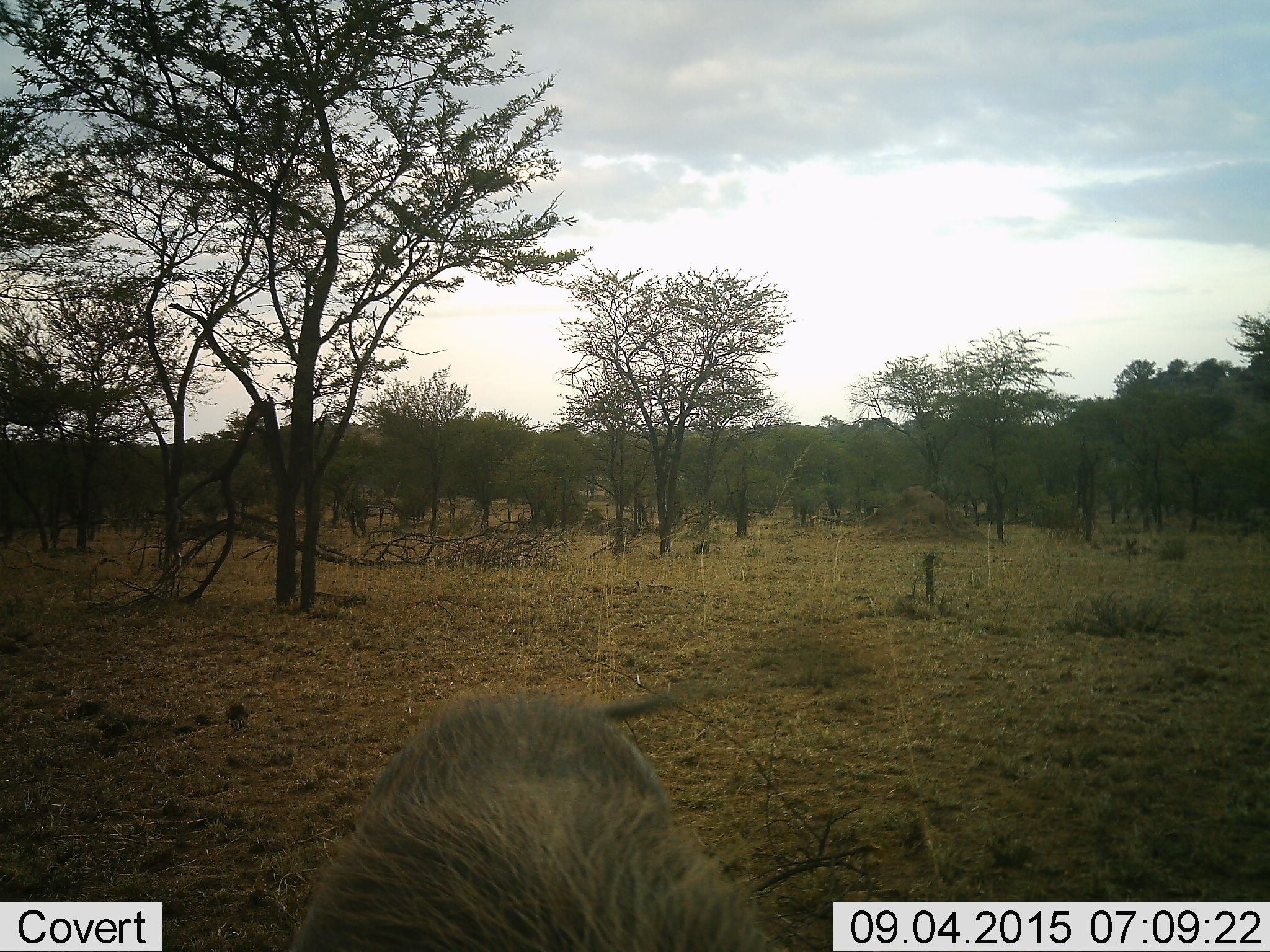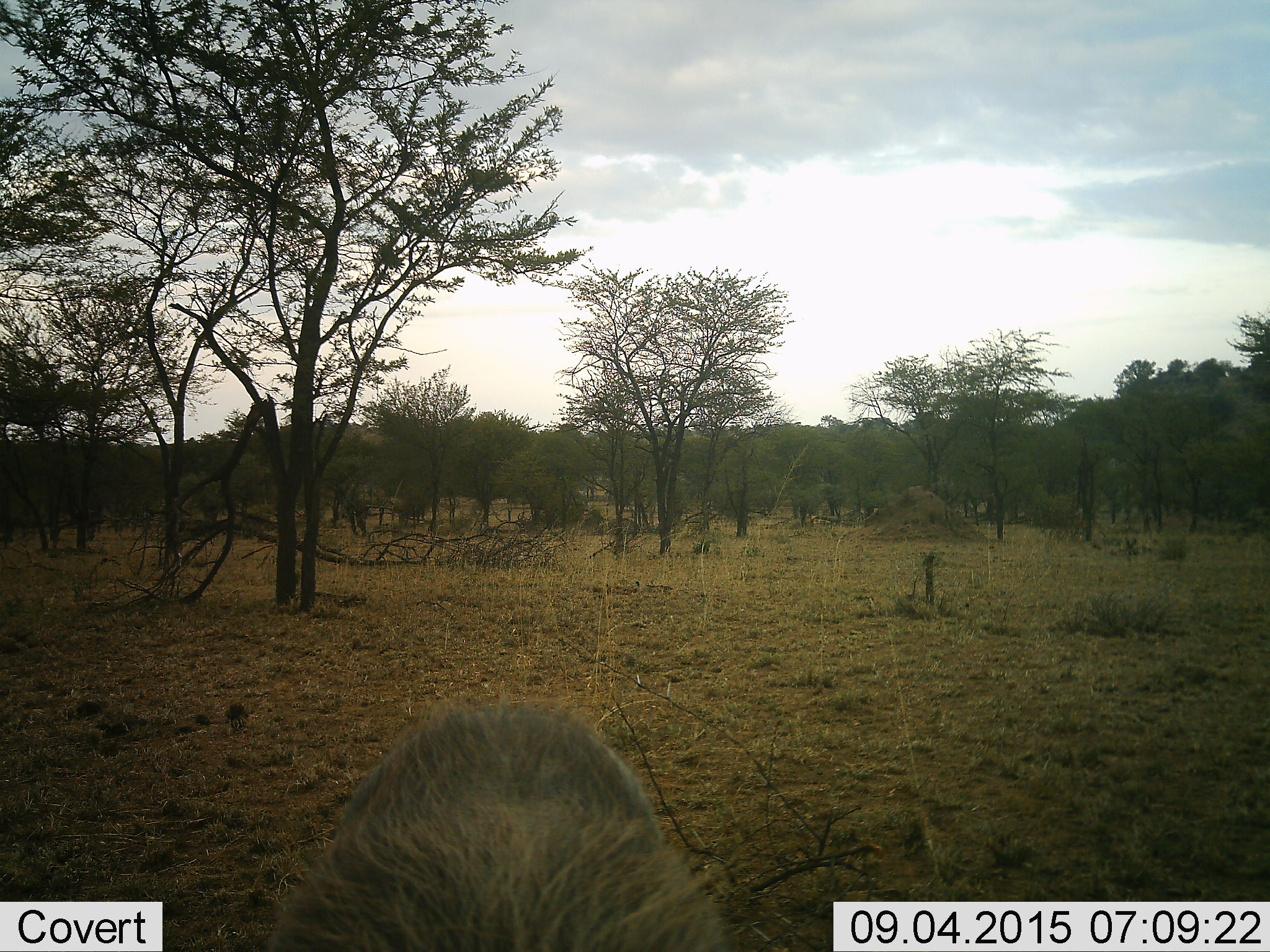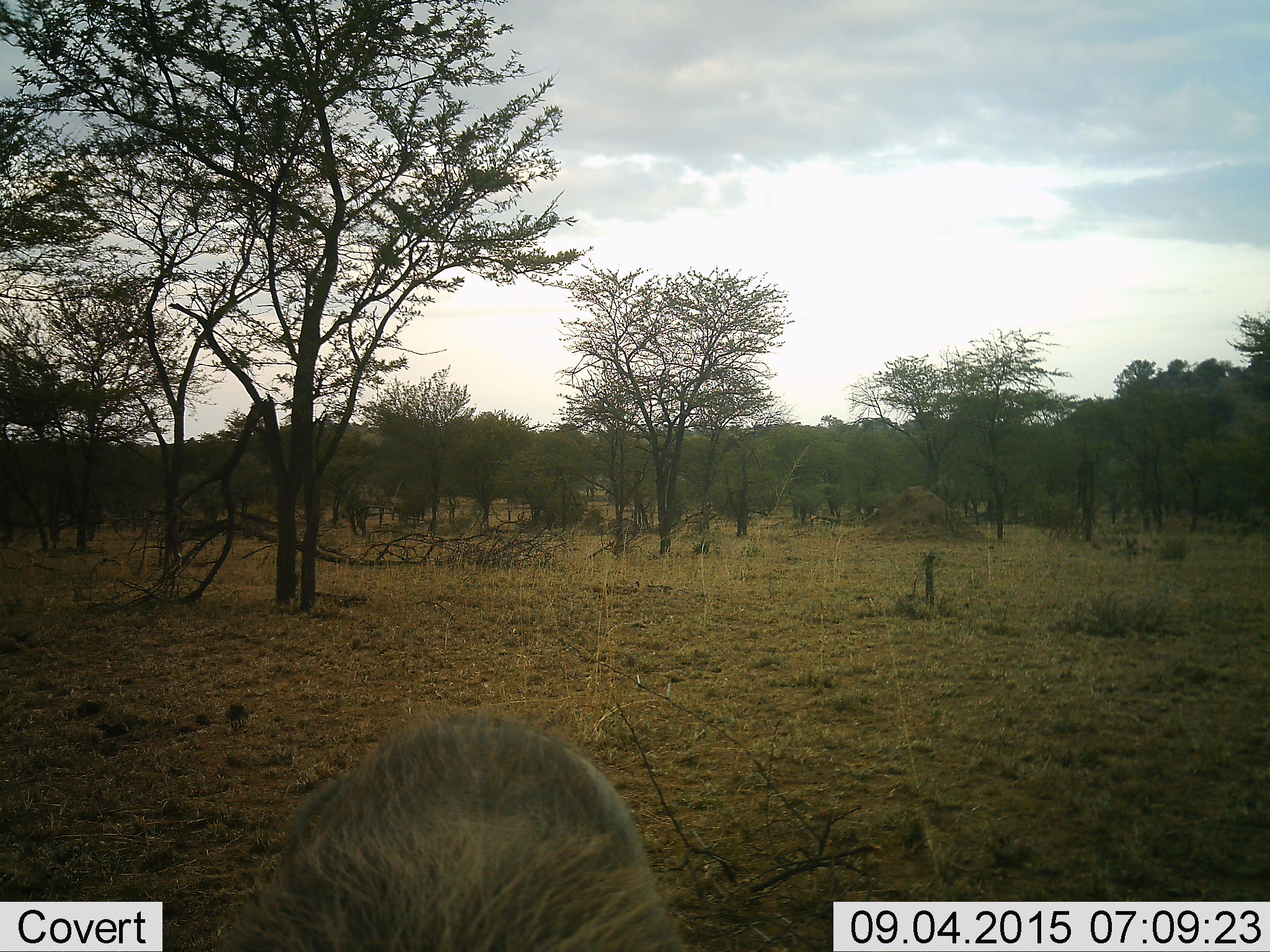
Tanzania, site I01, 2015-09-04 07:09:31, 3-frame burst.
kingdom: Animalia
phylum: Chordata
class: Mammalia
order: Artiodactyla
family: Suidae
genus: Phacochoerus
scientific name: Phacochoerus africanus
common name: warthog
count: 1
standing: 22%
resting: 11%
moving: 67%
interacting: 0%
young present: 11%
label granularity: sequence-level